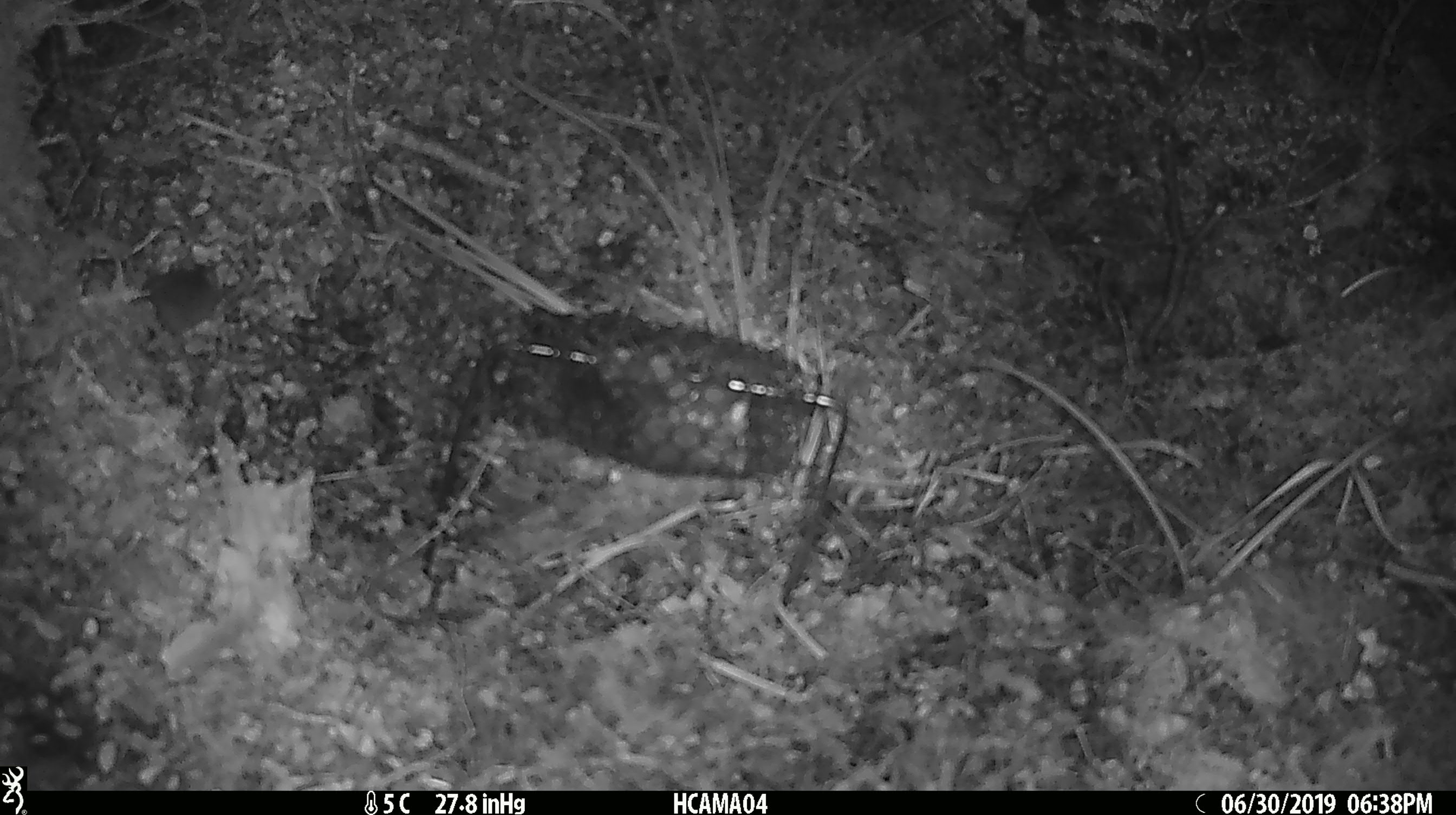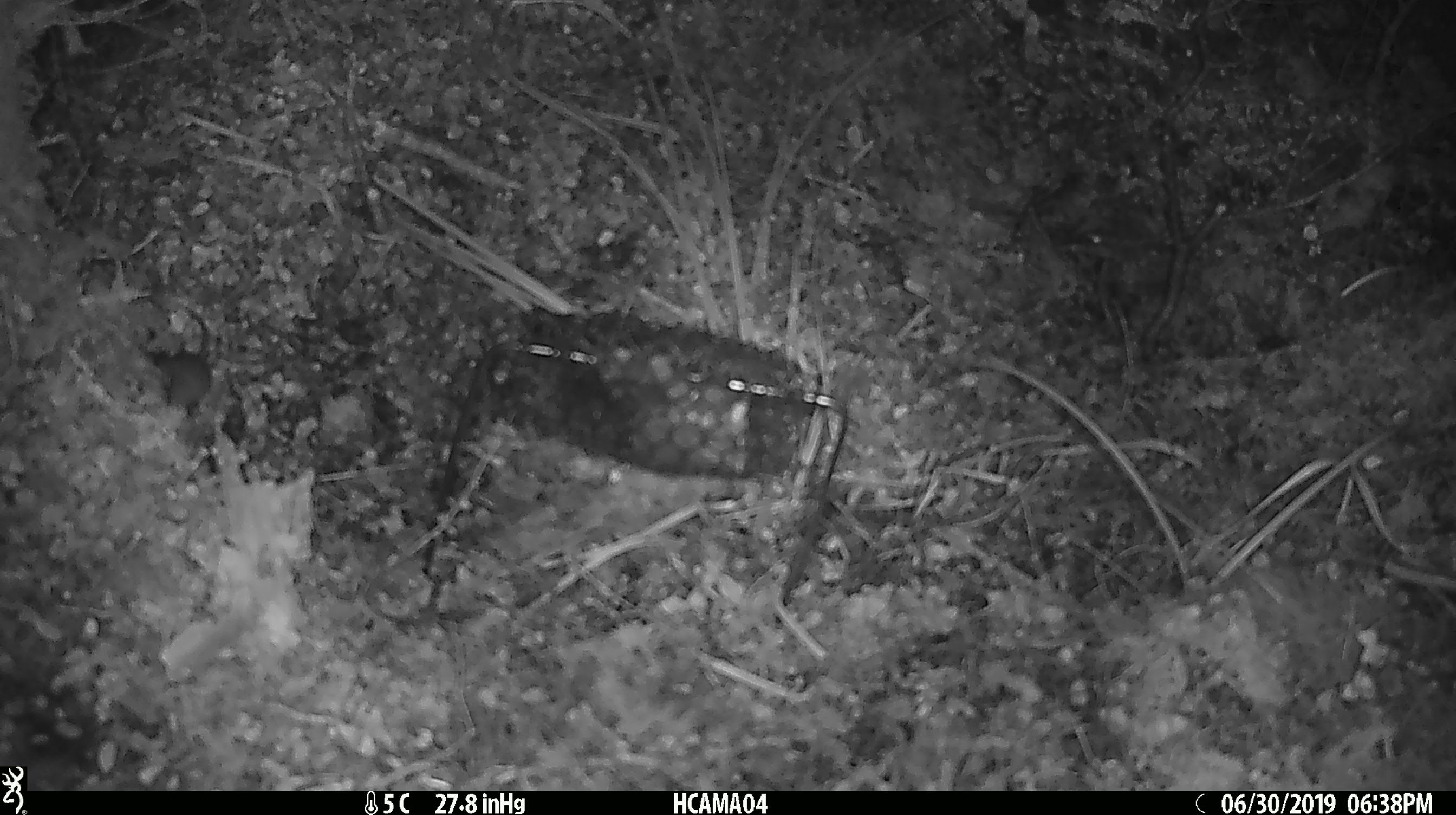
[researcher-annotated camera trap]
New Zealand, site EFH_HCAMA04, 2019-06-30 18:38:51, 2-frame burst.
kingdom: Animalia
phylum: Chordata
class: Mammalia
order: Rodentia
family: Muridae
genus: Mus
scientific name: Mus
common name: mouse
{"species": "mouse (Mus)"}